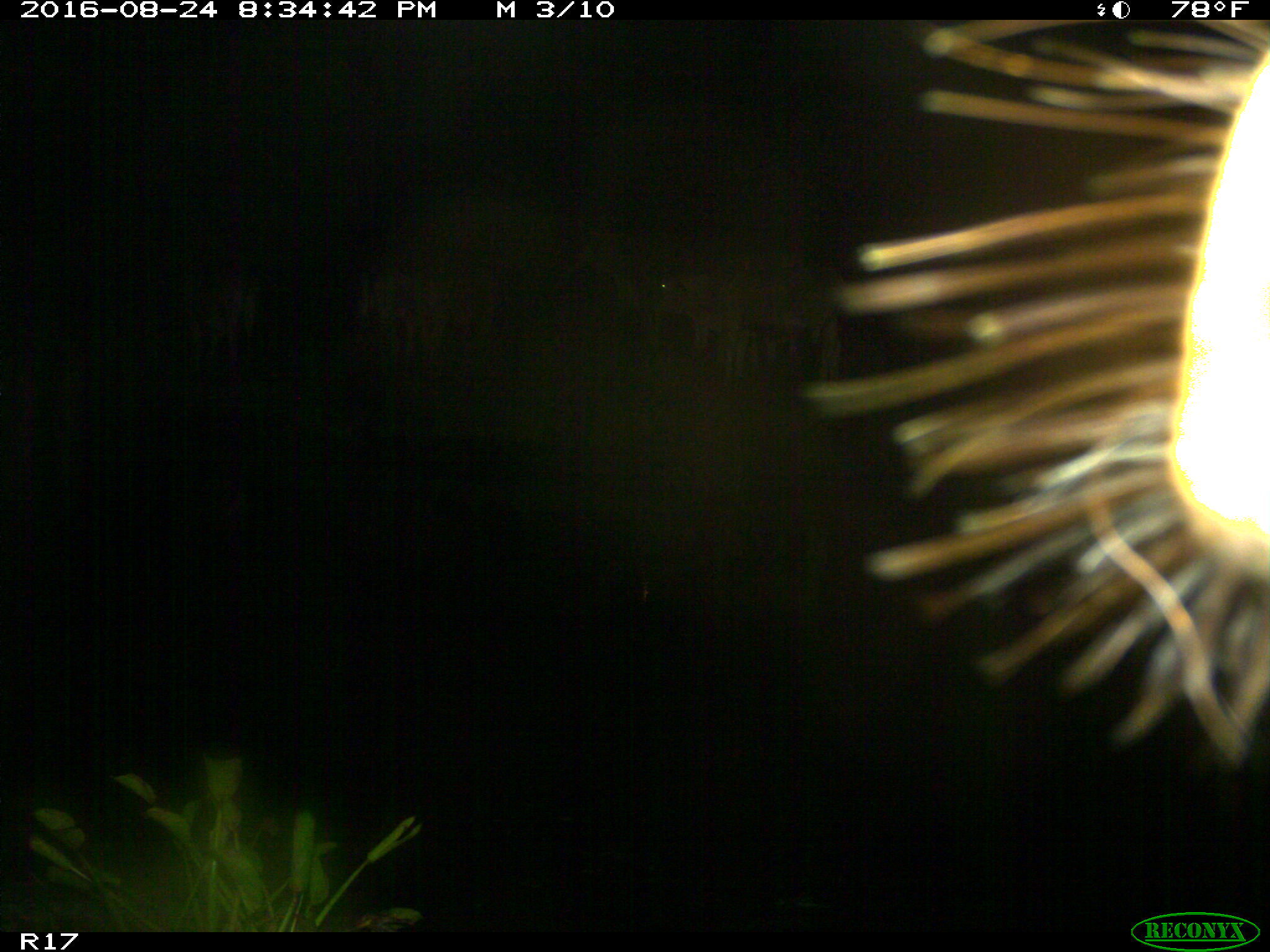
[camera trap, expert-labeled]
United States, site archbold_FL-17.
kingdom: Animalia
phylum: Chordata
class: Mammalia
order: Artiodactyla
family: Bovidae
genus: Bos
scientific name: Bos taurus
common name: domestic cow